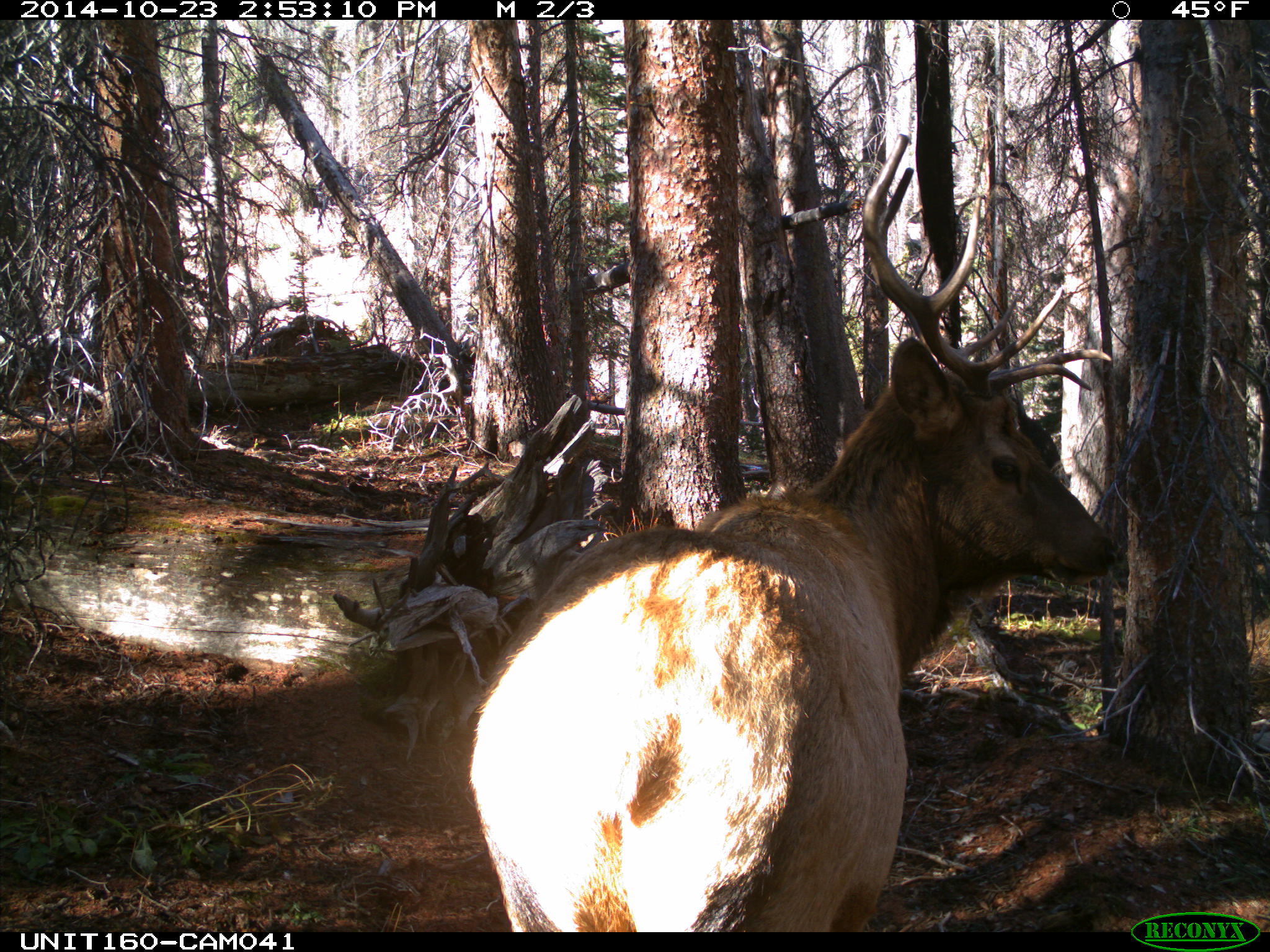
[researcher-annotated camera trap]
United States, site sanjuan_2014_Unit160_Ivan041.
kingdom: Animalia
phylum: Chordata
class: Mammalia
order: Artiodactyla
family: Cervidae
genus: Cervus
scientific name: Cervus elaphus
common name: red deer